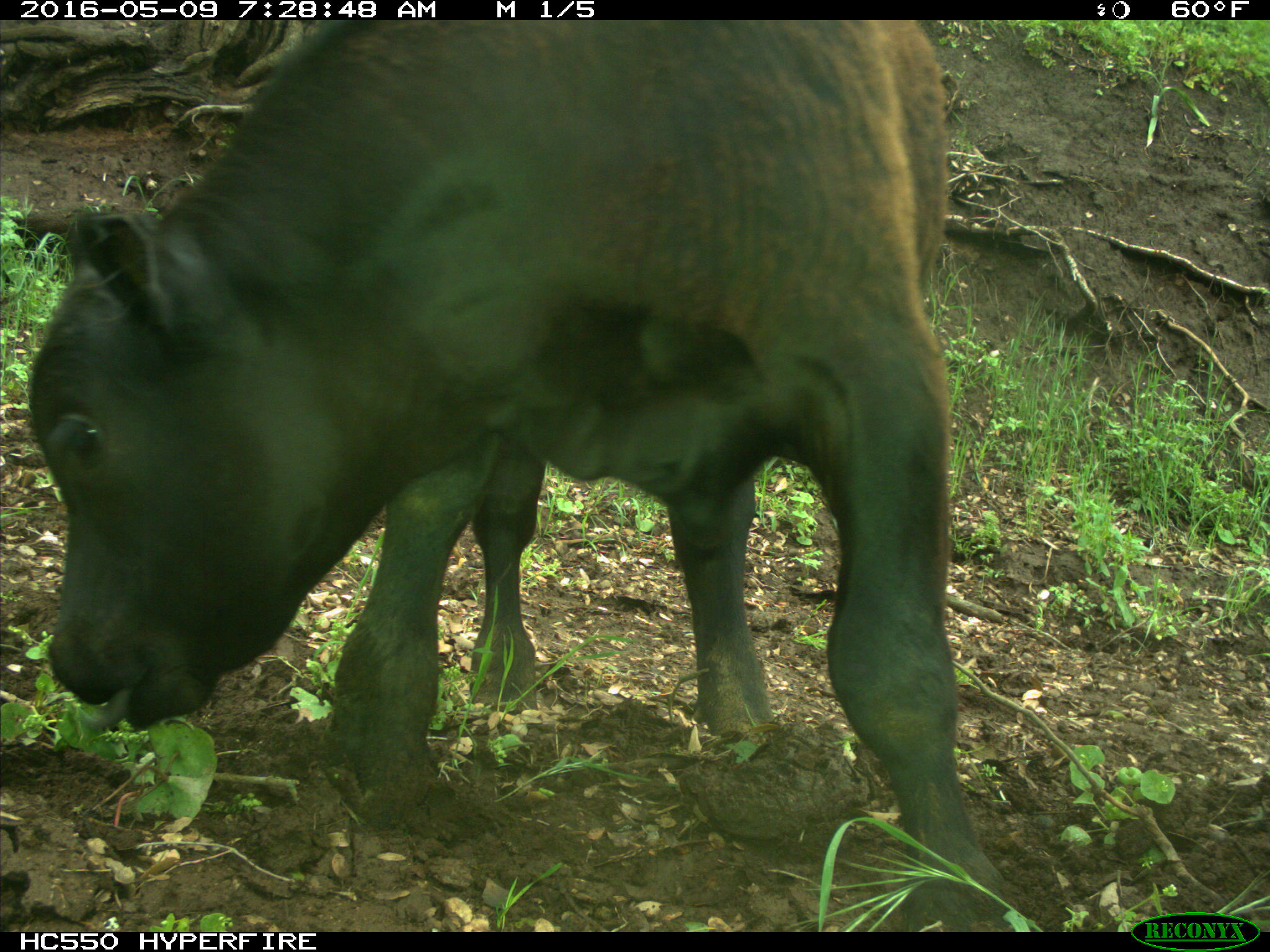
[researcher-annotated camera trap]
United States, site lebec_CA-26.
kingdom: Animalia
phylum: Chordata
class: Mammalia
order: Artiodactyla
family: Bovidae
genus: Bos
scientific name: Bos taurus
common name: domestic cow